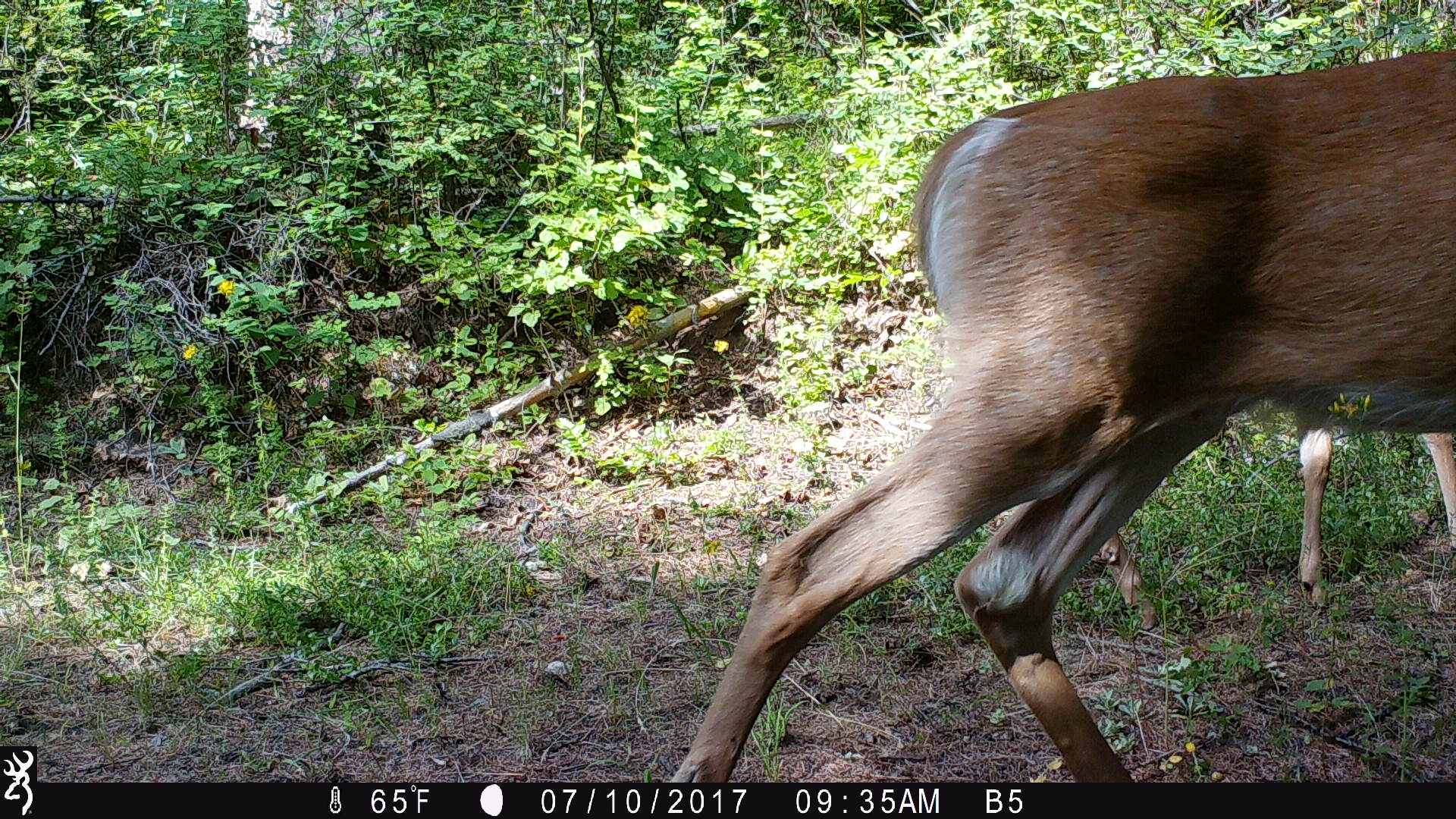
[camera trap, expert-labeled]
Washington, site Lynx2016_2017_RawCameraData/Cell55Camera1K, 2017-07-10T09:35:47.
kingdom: Animalia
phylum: Chordata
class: Mammalia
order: Artiodactyla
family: Cervidae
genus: Odocoileus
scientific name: Odocoileus virginianus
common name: white-tailed deer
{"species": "Odocoileus virginianus (white-tailed deer)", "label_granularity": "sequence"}